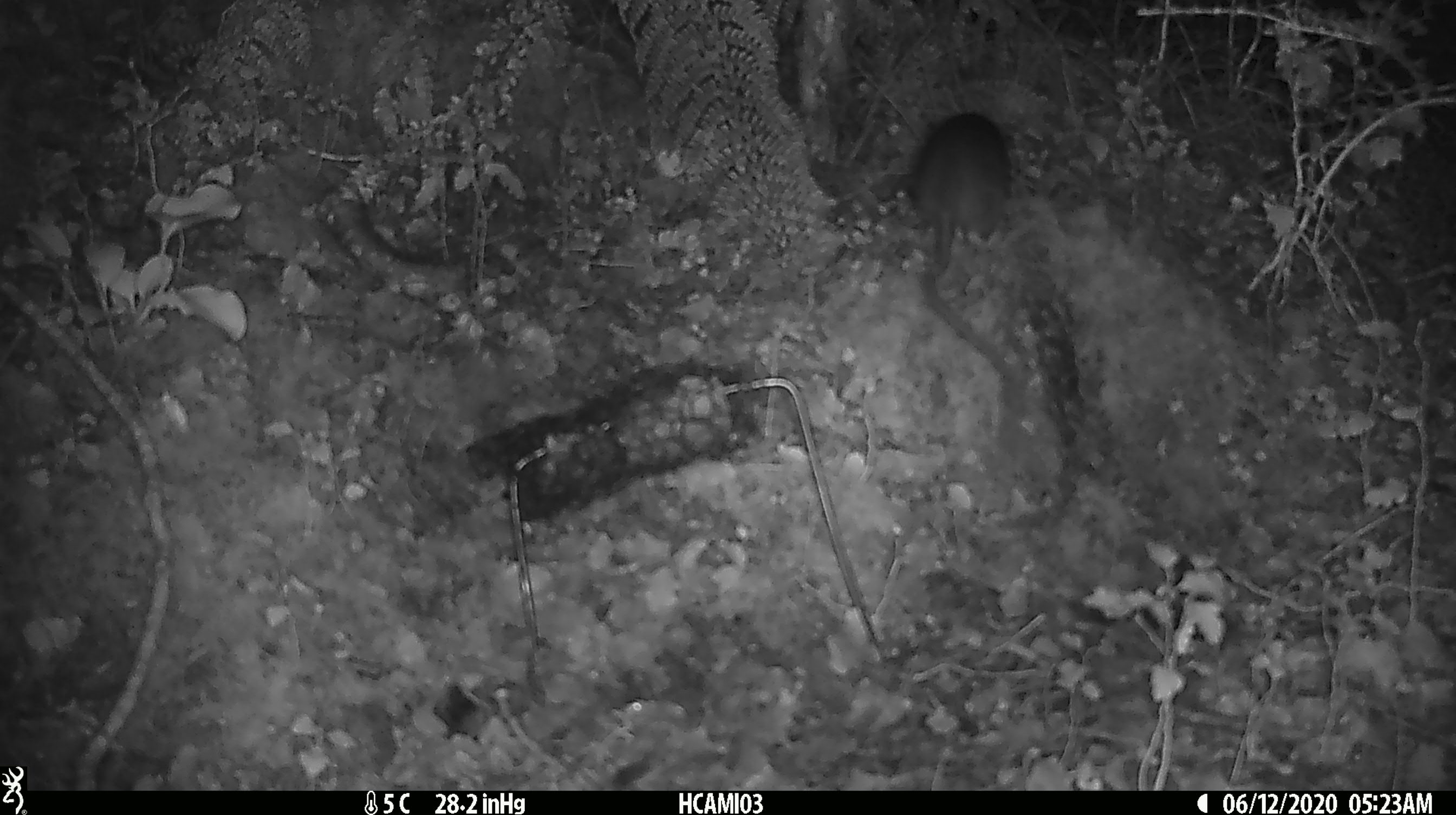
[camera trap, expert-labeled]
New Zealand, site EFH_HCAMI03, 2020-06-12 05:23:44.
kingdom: Animalia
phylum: Chordata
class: Mammalia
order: Rodentia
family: Muridae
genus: Rattus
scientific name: Rattus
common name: rat